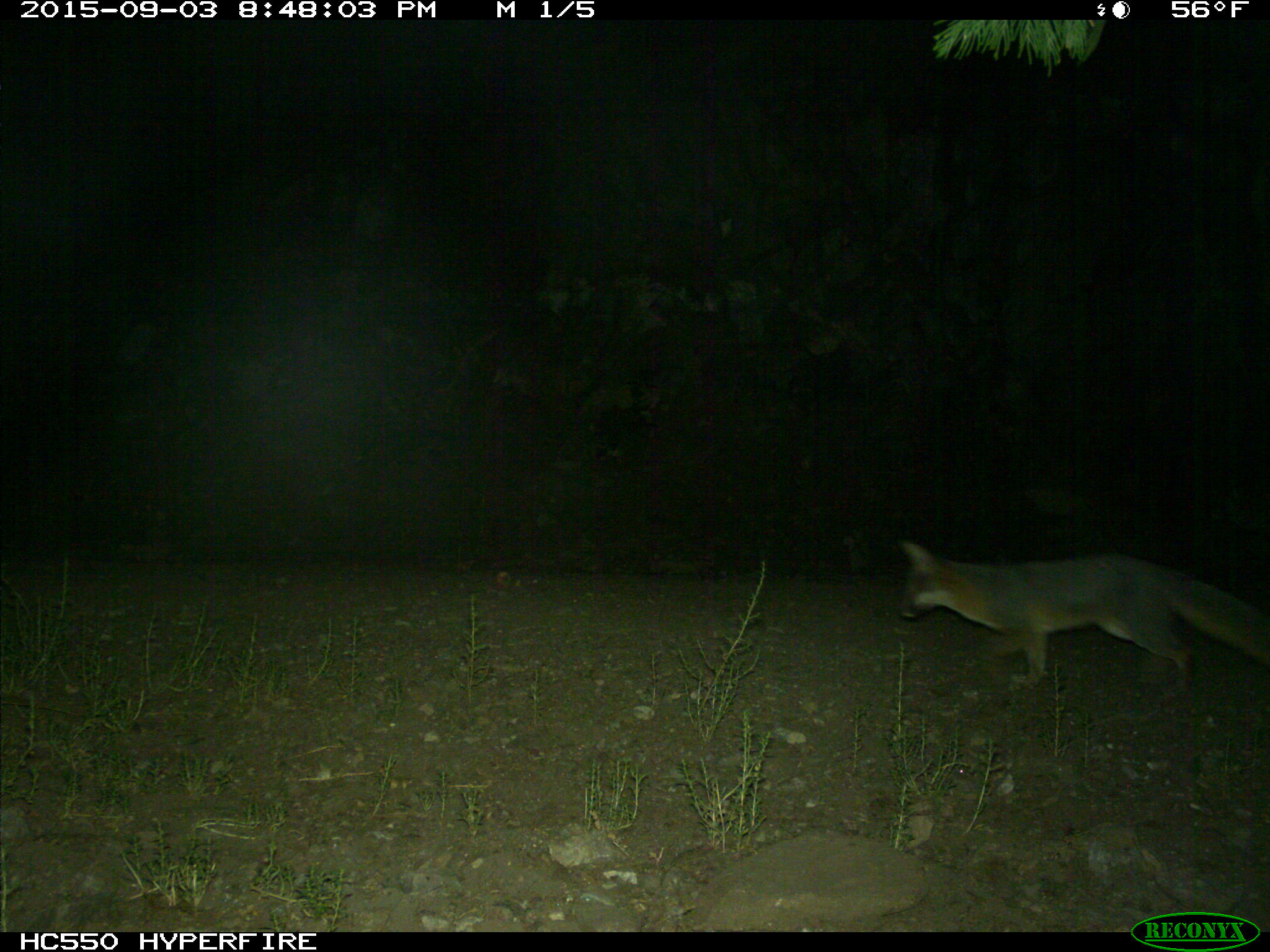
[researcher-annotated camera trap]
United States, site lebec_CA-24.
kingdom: Animalia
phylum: Chordata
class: Mammalia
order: Carnivora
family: Canidae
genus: Urocyon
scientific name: Urocyon cinereoargenteus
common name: gray fox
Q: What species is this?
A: Urocyon cinereoargenteus (gray fox).